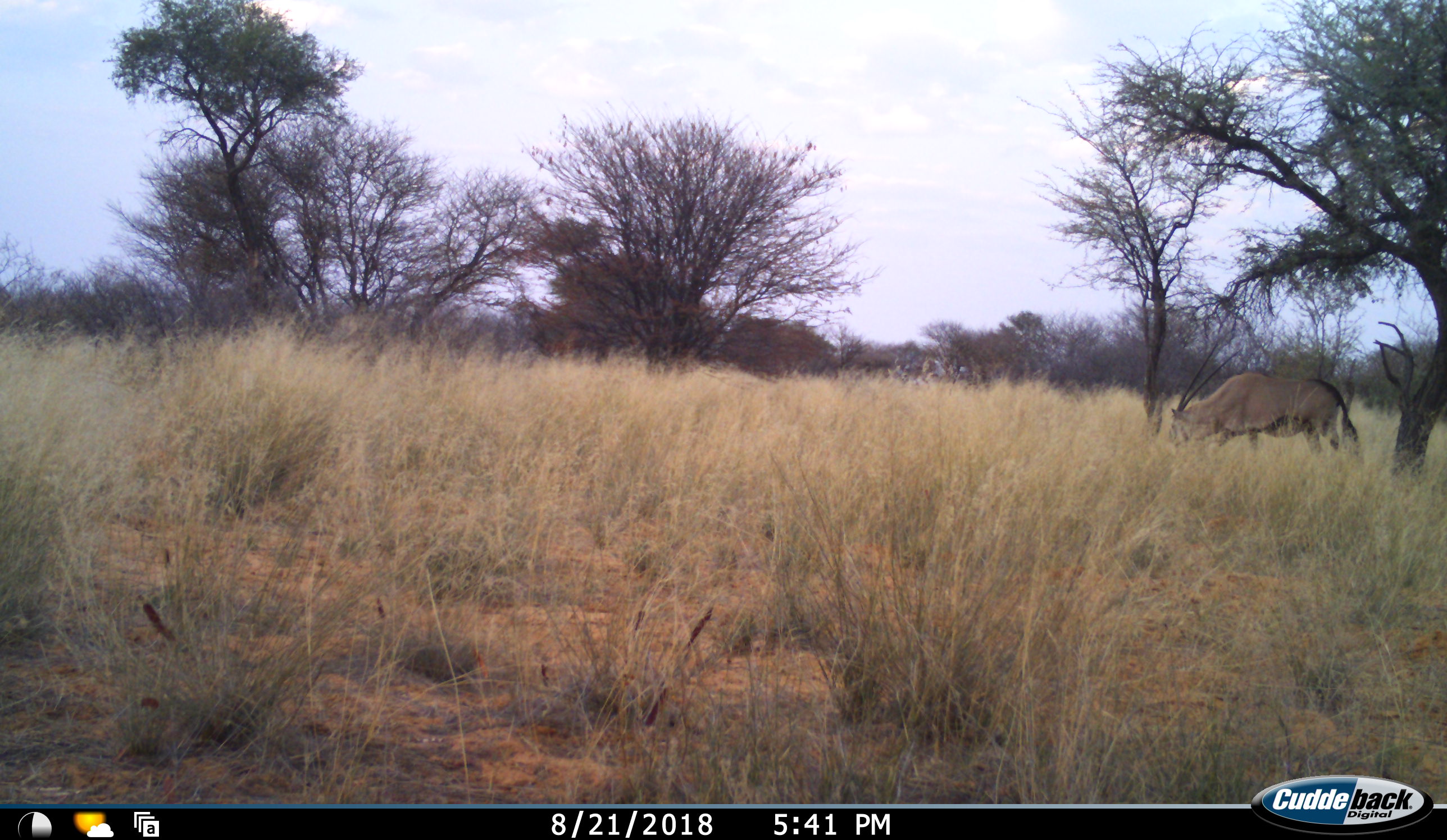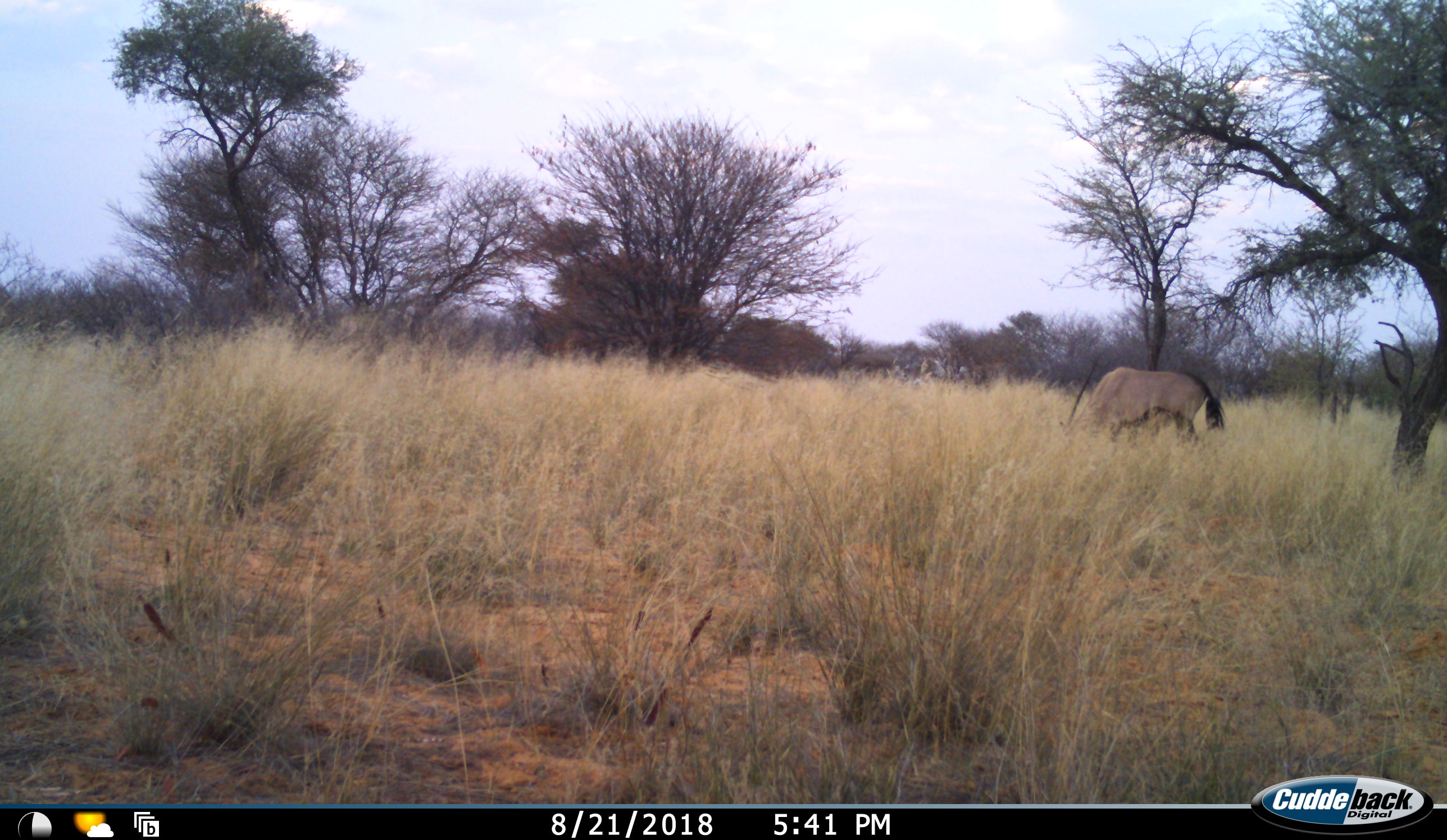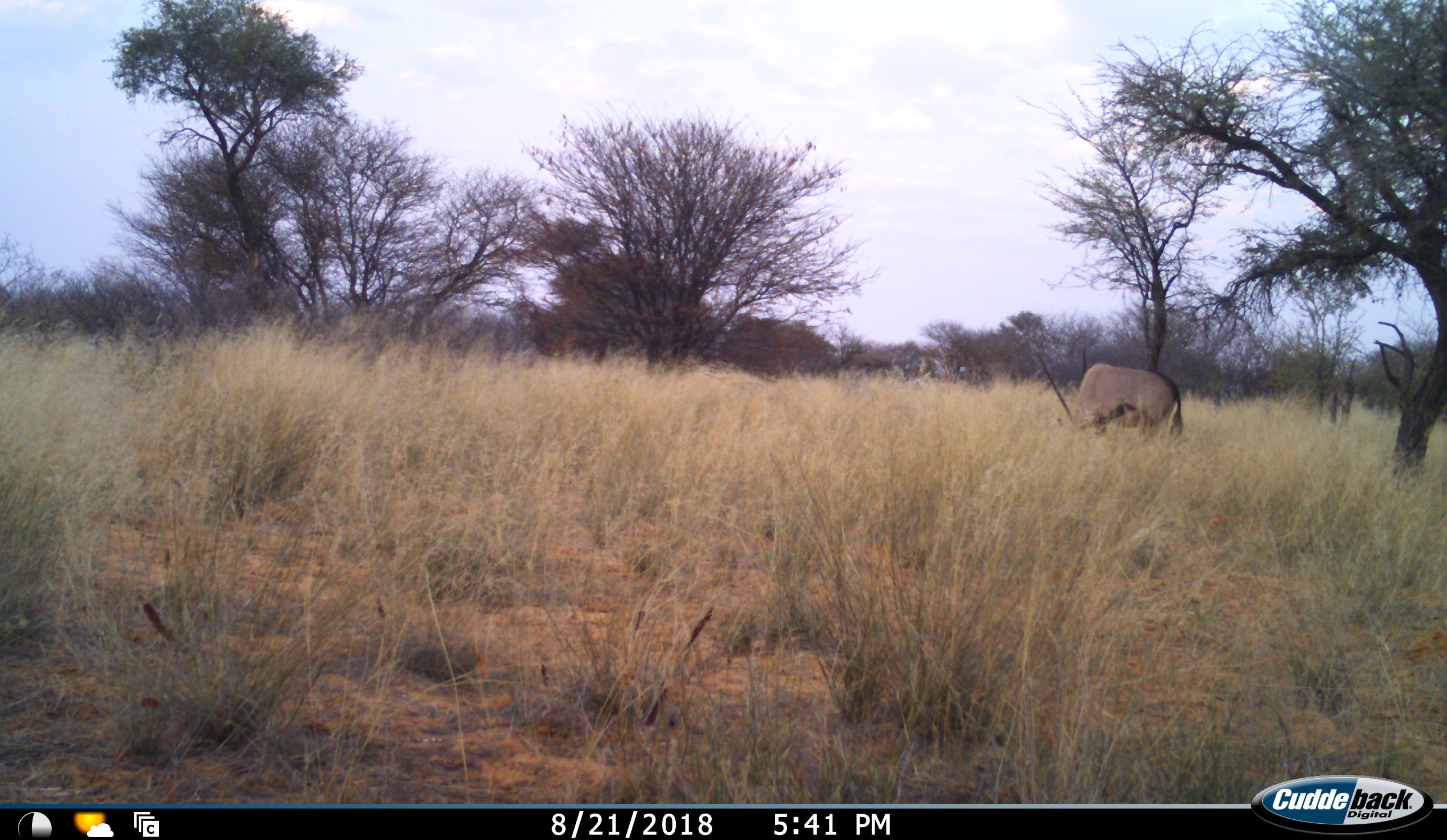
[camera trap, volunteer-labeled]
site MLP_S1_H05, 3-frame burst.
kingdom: Animalia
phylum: Chordata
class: Mammalia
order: Artiodactyla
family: Bovidae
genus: Oryx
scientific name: Oryx gazella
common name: gemsbok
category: oryx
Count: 1.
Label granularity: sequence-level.